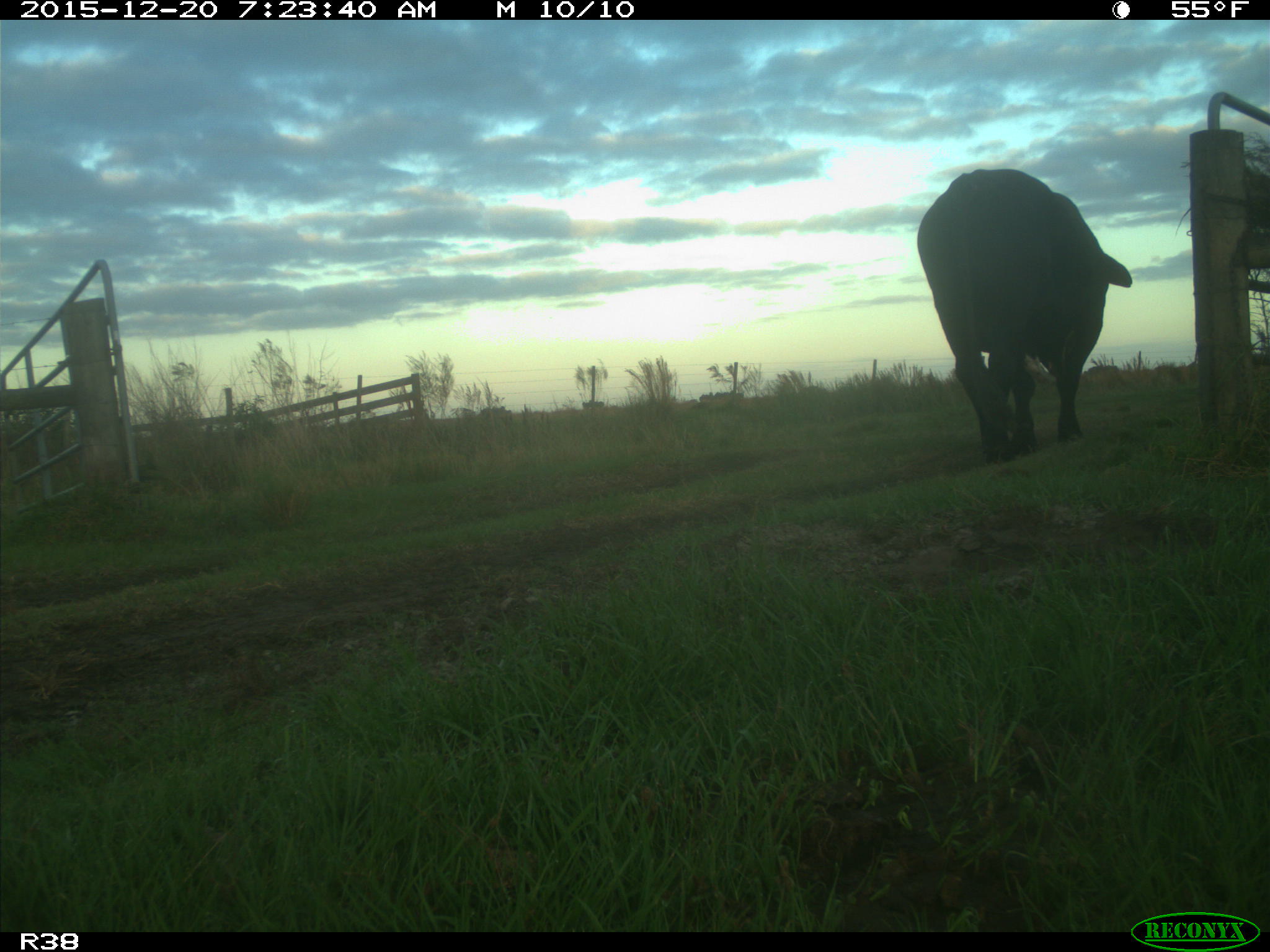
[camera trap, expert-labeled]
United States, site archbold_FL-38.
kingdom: Animalia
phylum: Chordata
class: Mammalia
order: Artiodactyla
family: Bovidae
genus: Bos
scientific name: Bos taurus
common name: domestic cow